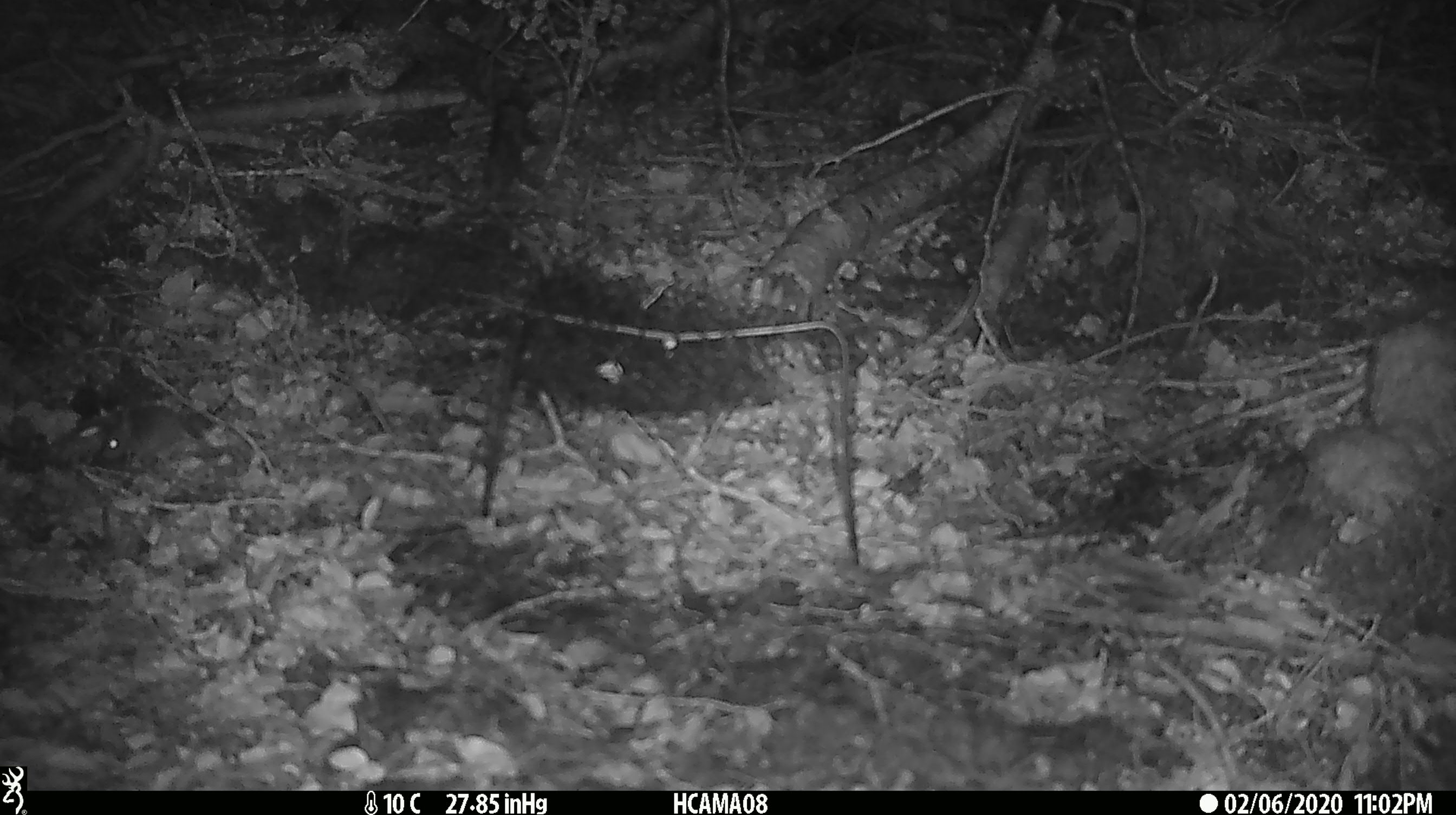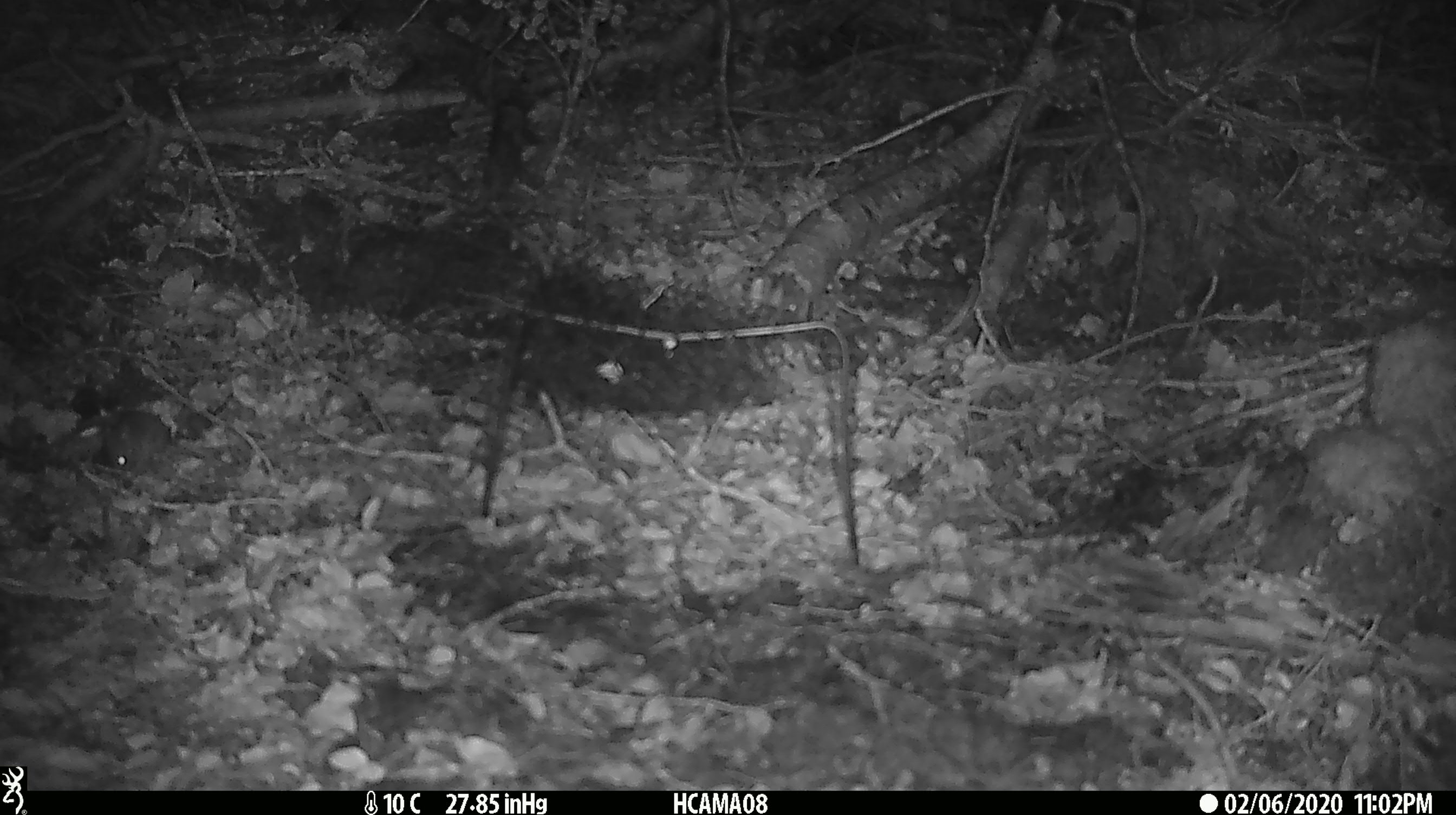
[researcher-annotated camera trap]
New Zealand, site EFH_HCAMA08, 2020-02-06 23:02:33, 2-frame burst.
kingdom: Animalia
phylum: Chordata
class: Mammalia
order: Rodentia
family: Muridae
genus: Mus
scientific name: Mus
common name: mouse